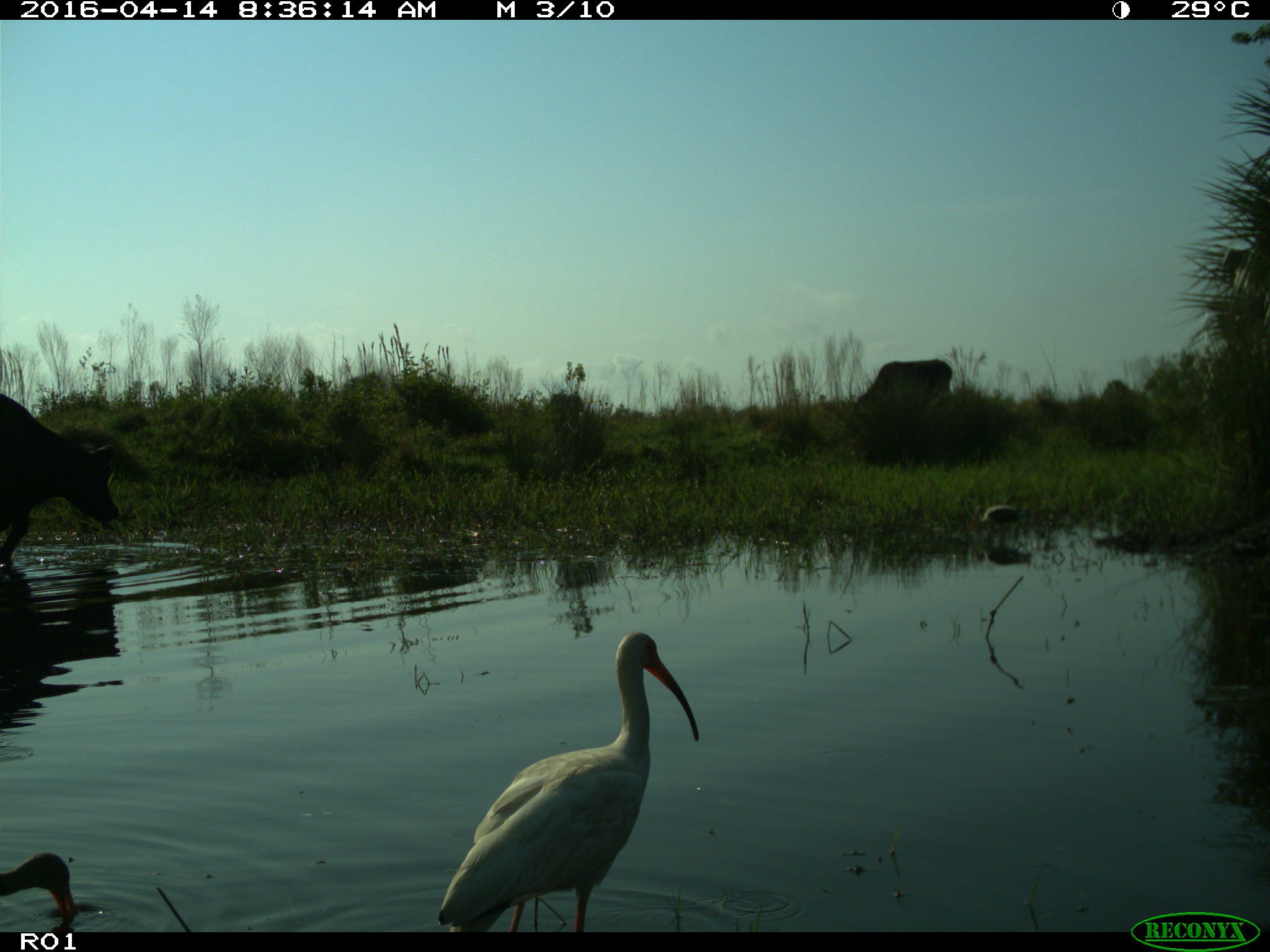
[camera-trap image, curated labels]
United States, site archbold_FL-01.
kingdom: Animalia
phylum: Chordata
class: Mammalia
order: Artiodactyla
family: Bovidae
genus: Bos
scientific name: Bos taurus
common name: domestic cow